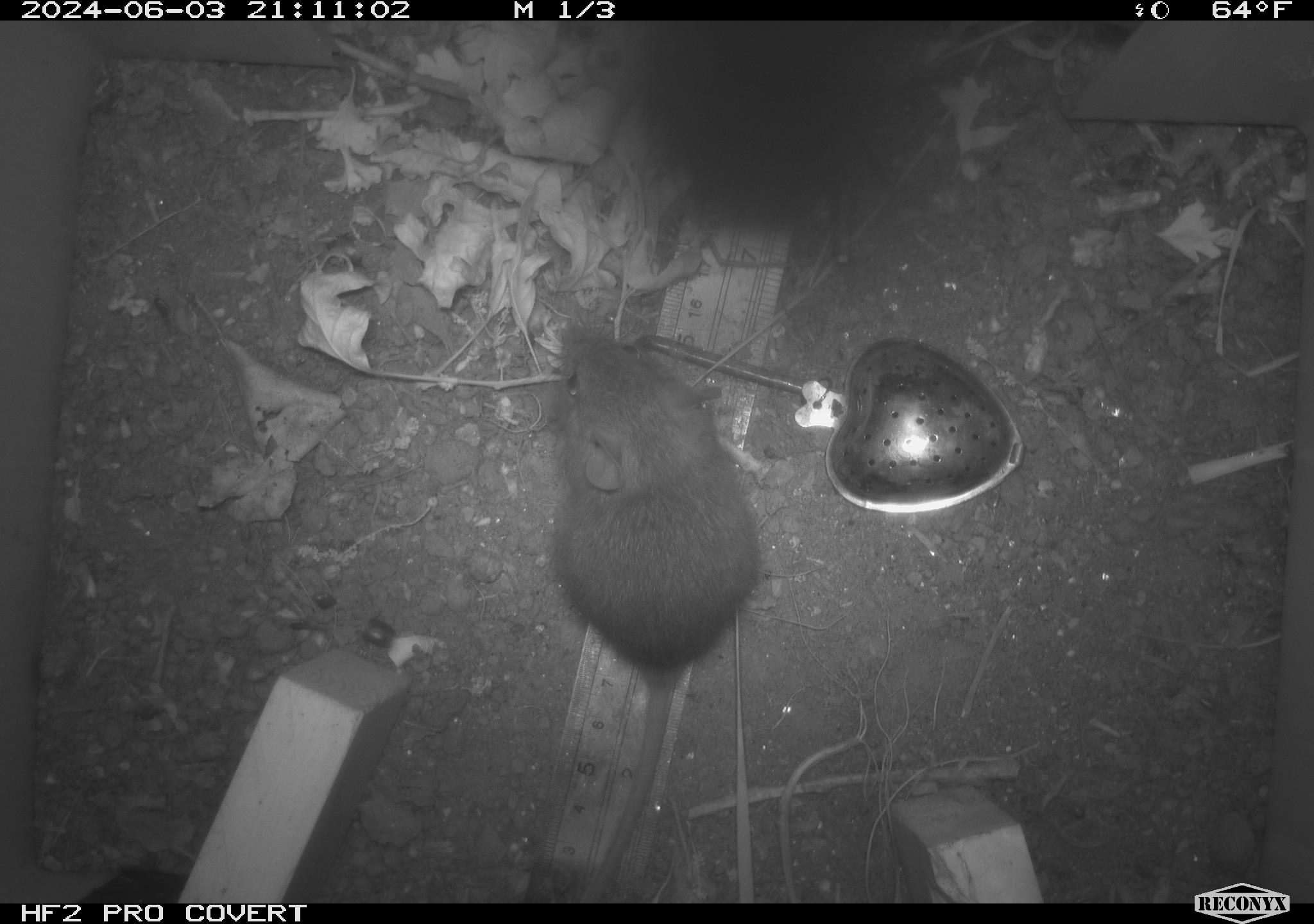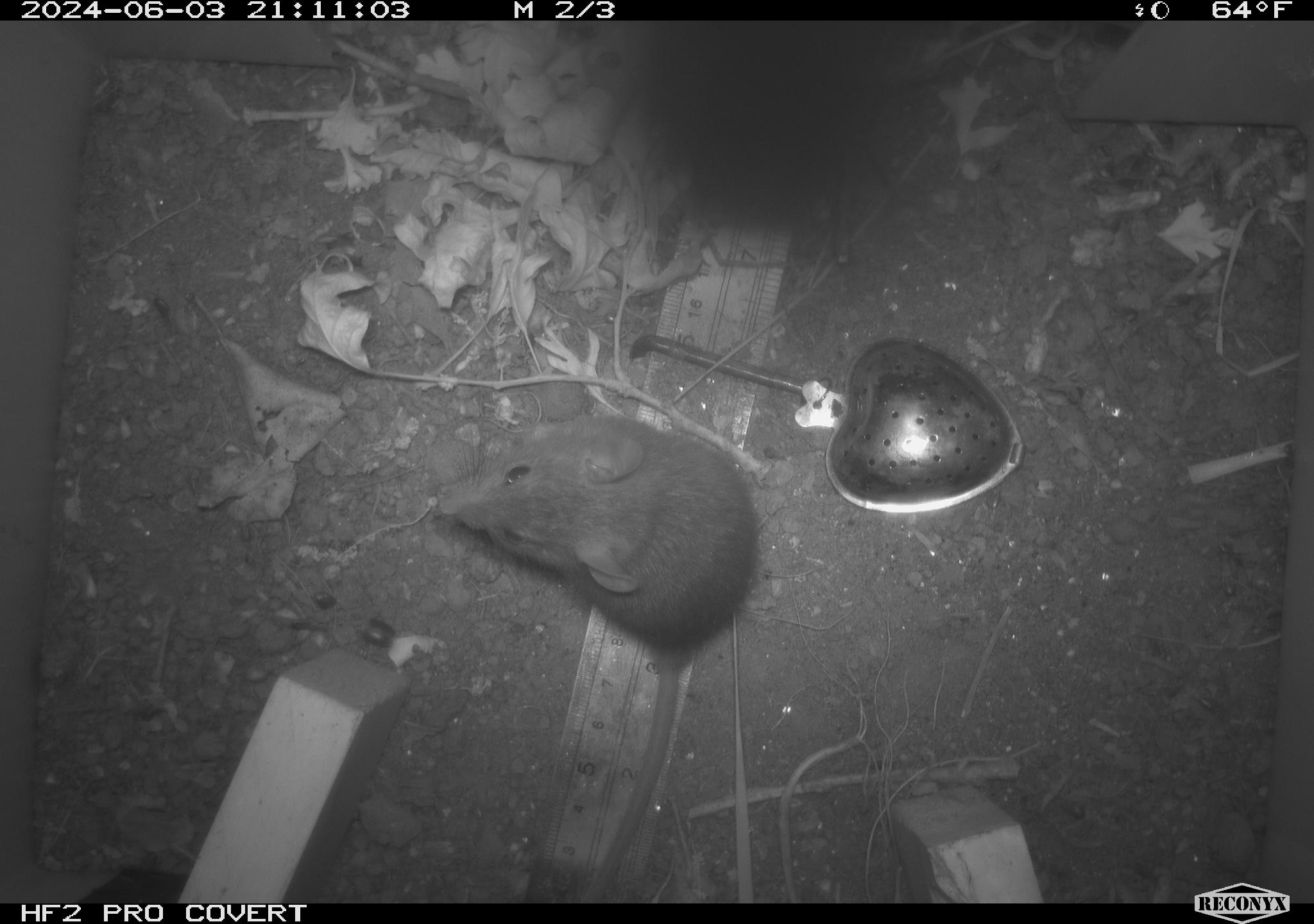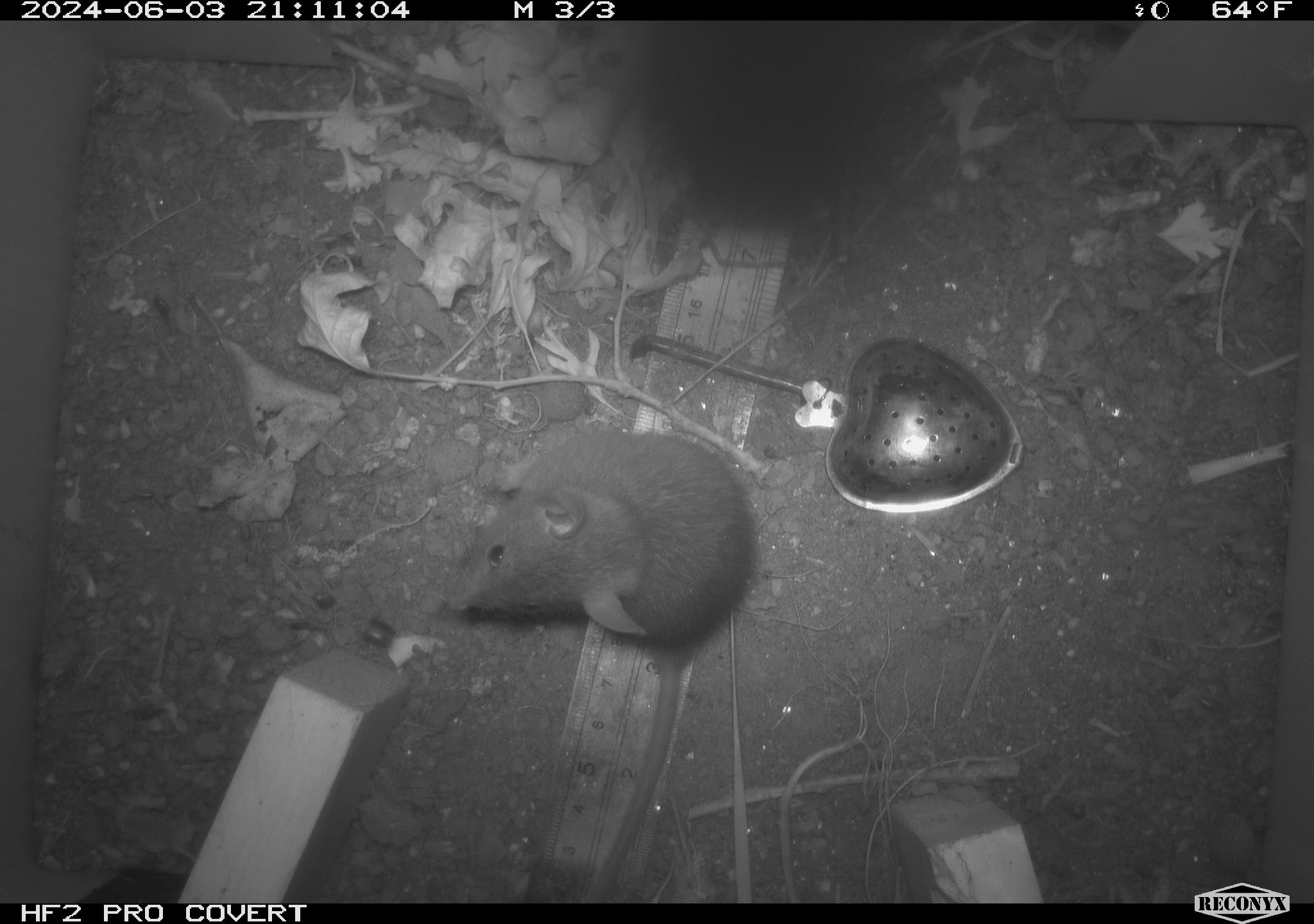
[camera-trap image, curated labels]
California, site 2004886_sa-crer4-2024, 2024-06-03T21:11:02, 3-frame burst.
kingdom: Animalia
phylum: Chordata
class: Mammalia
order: Rodentia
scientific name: Rodentia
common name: mouse species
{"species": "mouse species (Rodentia)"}